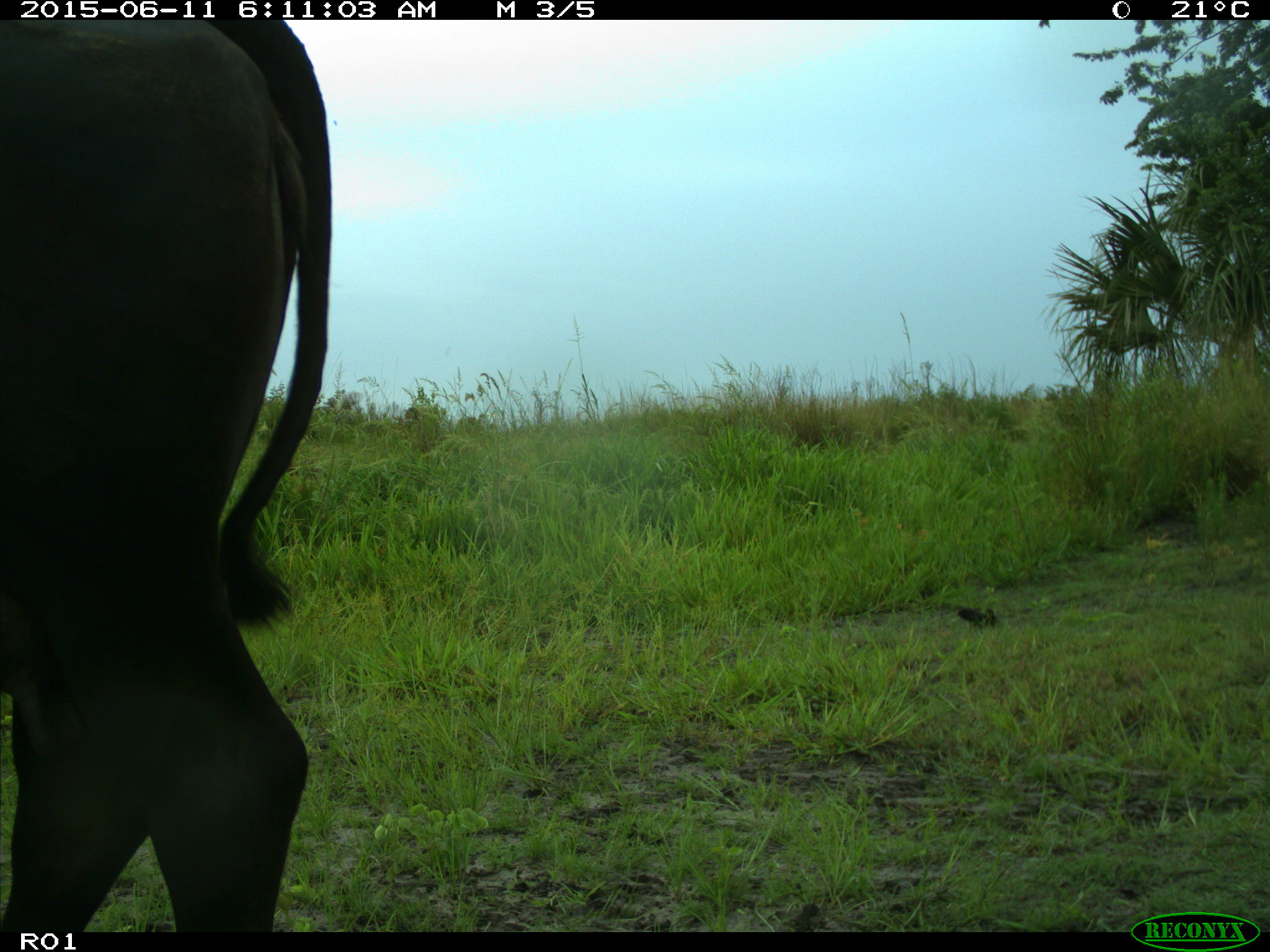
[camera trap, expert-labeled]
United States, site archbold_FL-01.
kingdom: Animalia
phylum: Chordata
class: Mammalia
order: Artiodactyla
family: Bovidae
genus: Bos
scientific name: Bos taurus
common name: domestic cow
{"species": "Bos taurus (domestic cow)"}